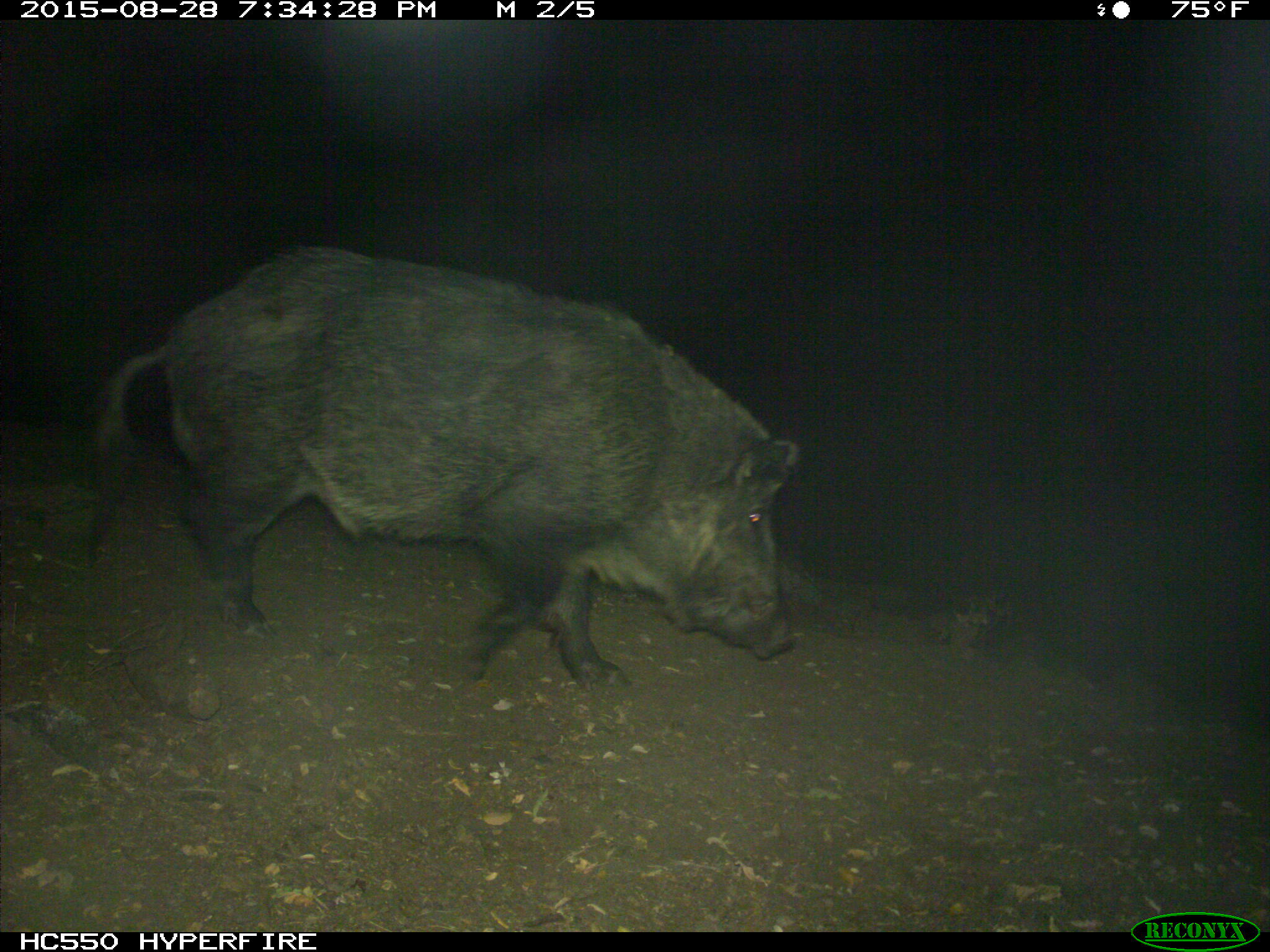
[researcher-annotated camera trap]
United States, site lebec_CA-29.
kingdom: Animalia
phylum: Chordata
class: Mammalia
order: Artiodactyla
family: Suidae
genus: Sus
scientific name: Sus scrofa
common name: wild boar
Sus scrofa (wild boar).